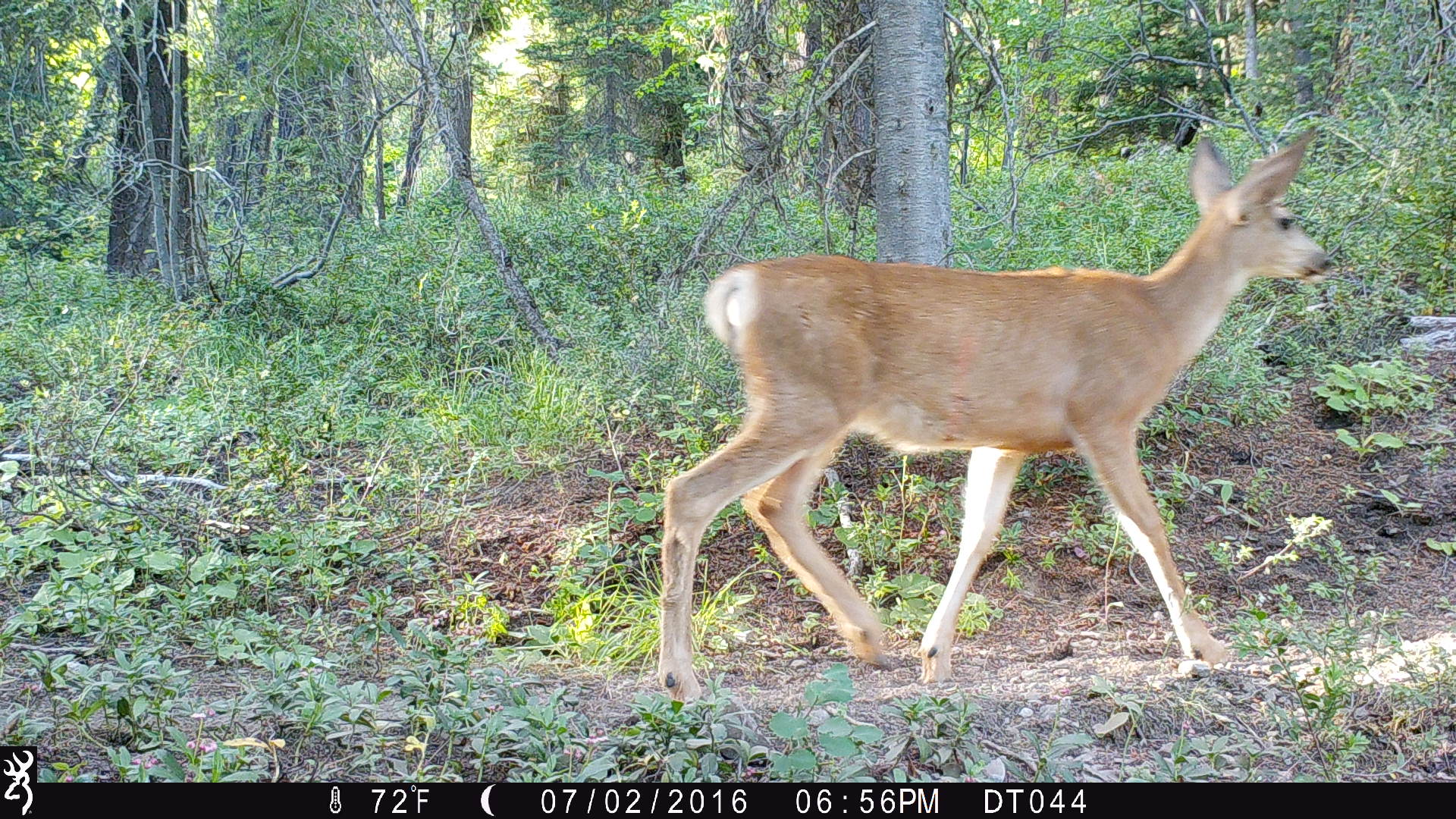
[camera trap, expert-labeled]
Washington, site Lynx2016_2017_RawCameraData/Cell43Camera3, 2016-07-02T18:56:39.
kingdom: Animalia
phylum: Chordata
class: Mammalia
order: Artiodactyla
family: Cervidae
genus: Odocoileus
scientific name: Odocoileus hemionus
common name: mule deer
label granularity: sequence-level